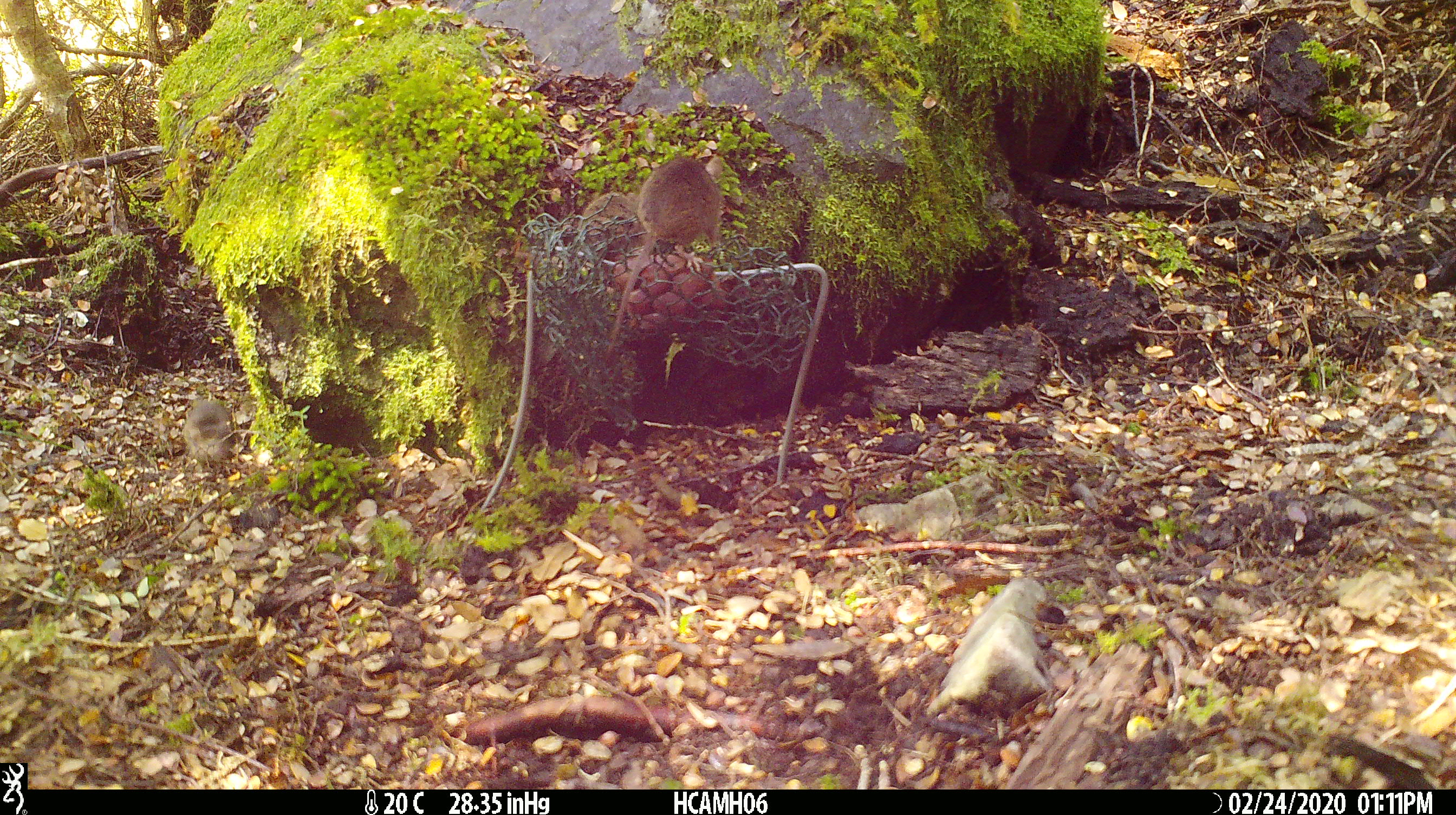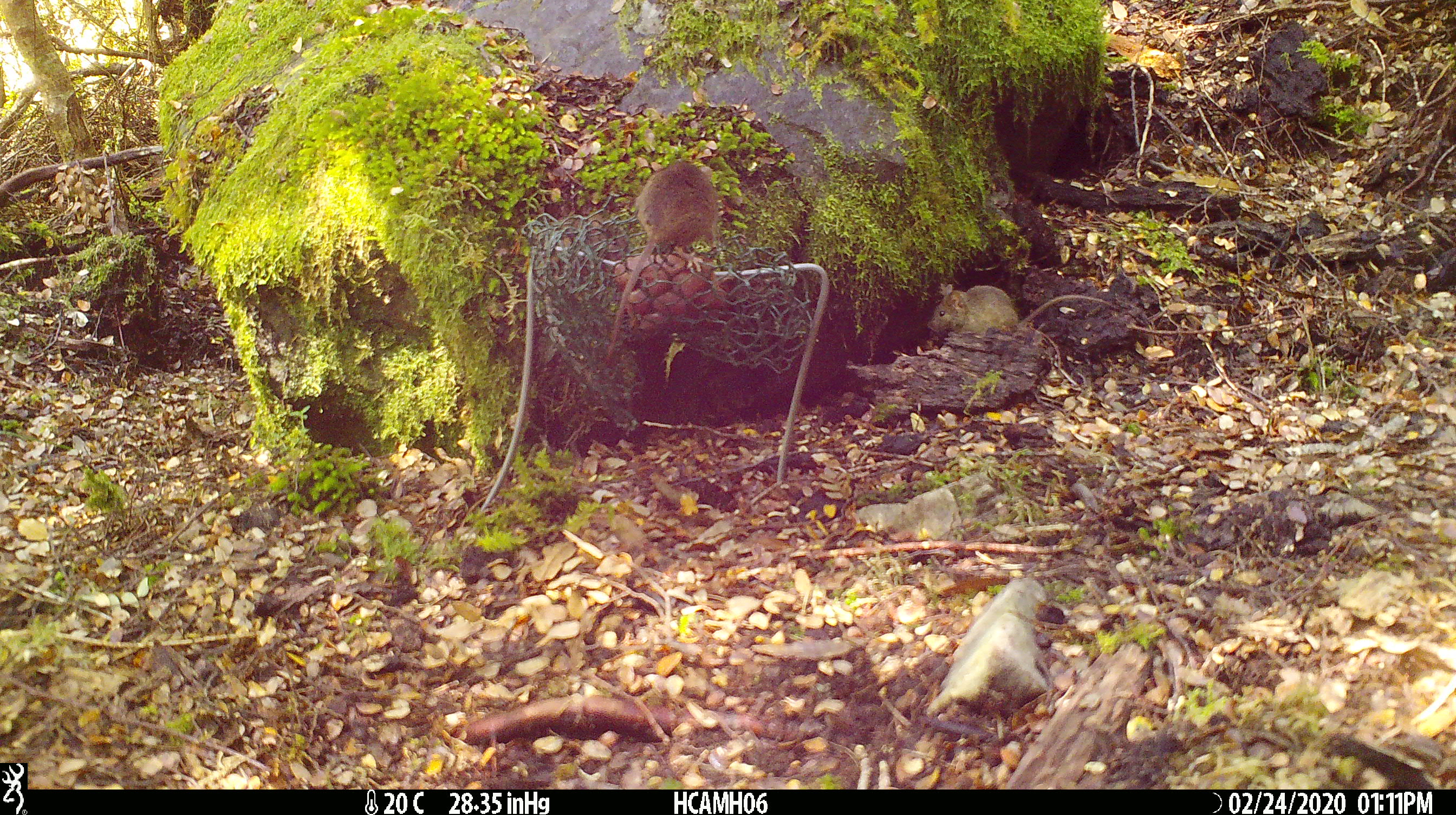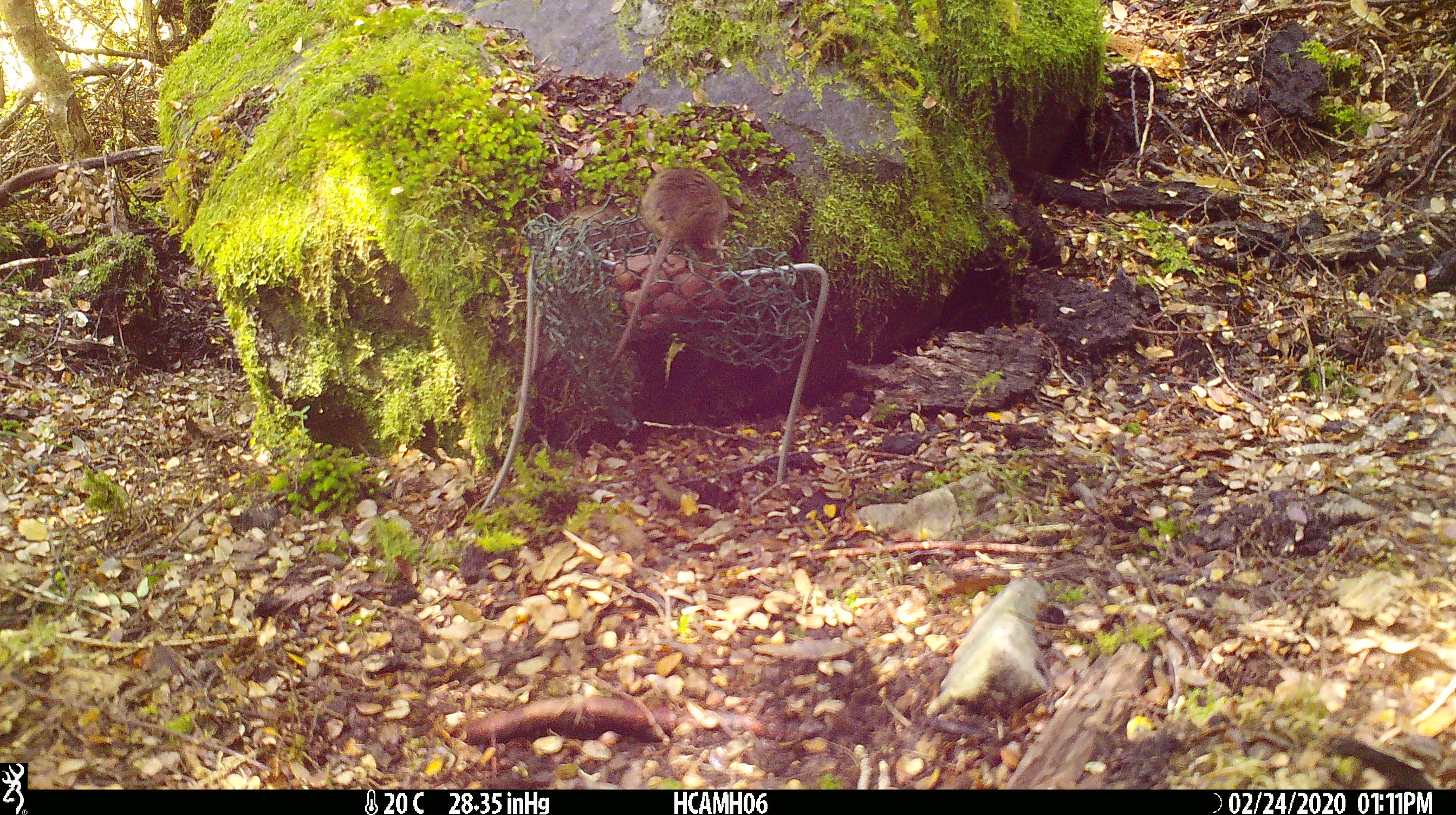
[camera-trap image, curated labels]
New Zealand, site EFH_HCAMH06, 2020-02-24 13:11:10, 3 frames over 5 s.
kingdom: Animalia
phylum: Chordata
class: Mammalia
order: Rodentia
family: Muridae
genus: Mus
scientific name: Mus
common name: mouse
Mouse (Mus).